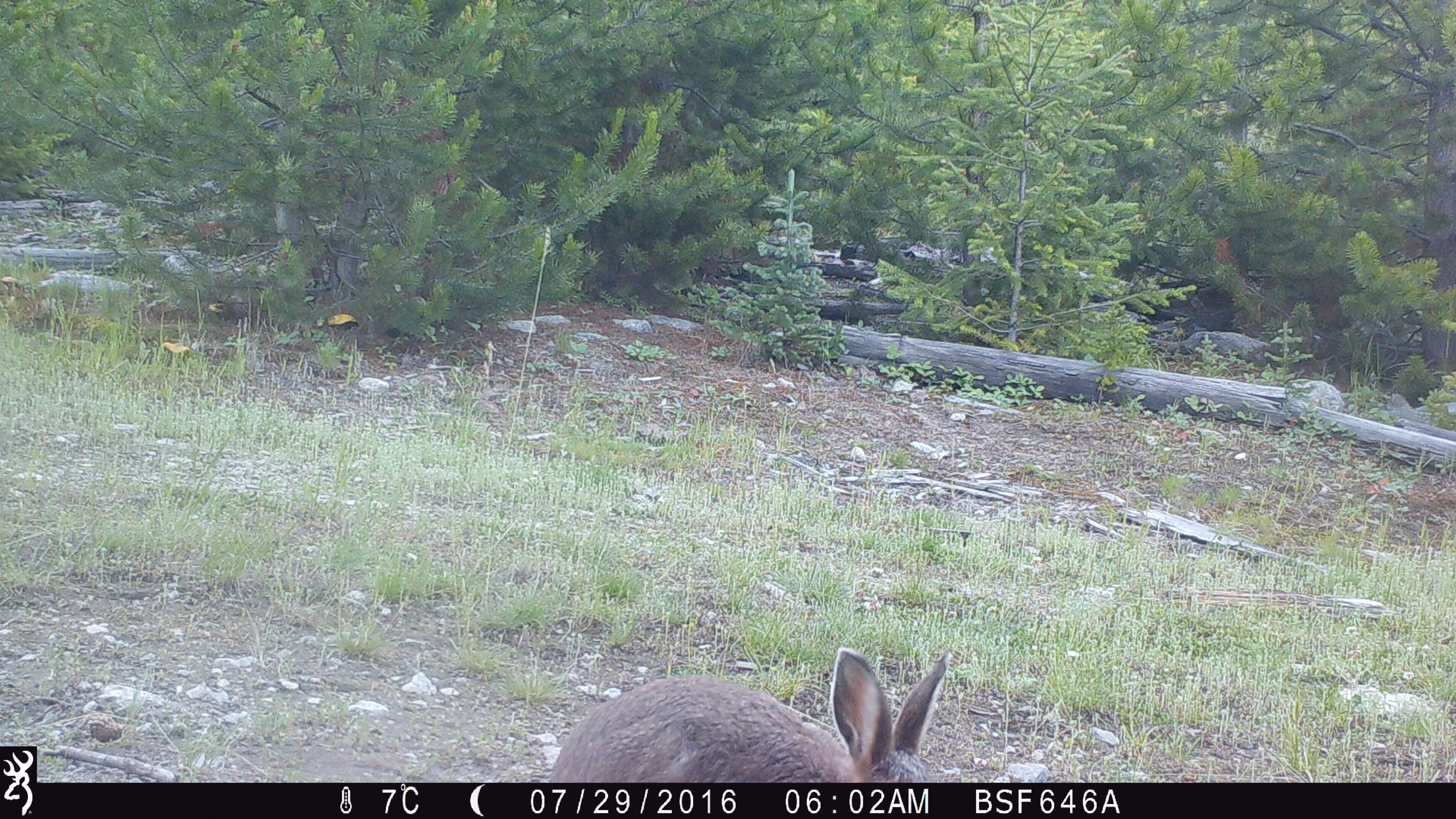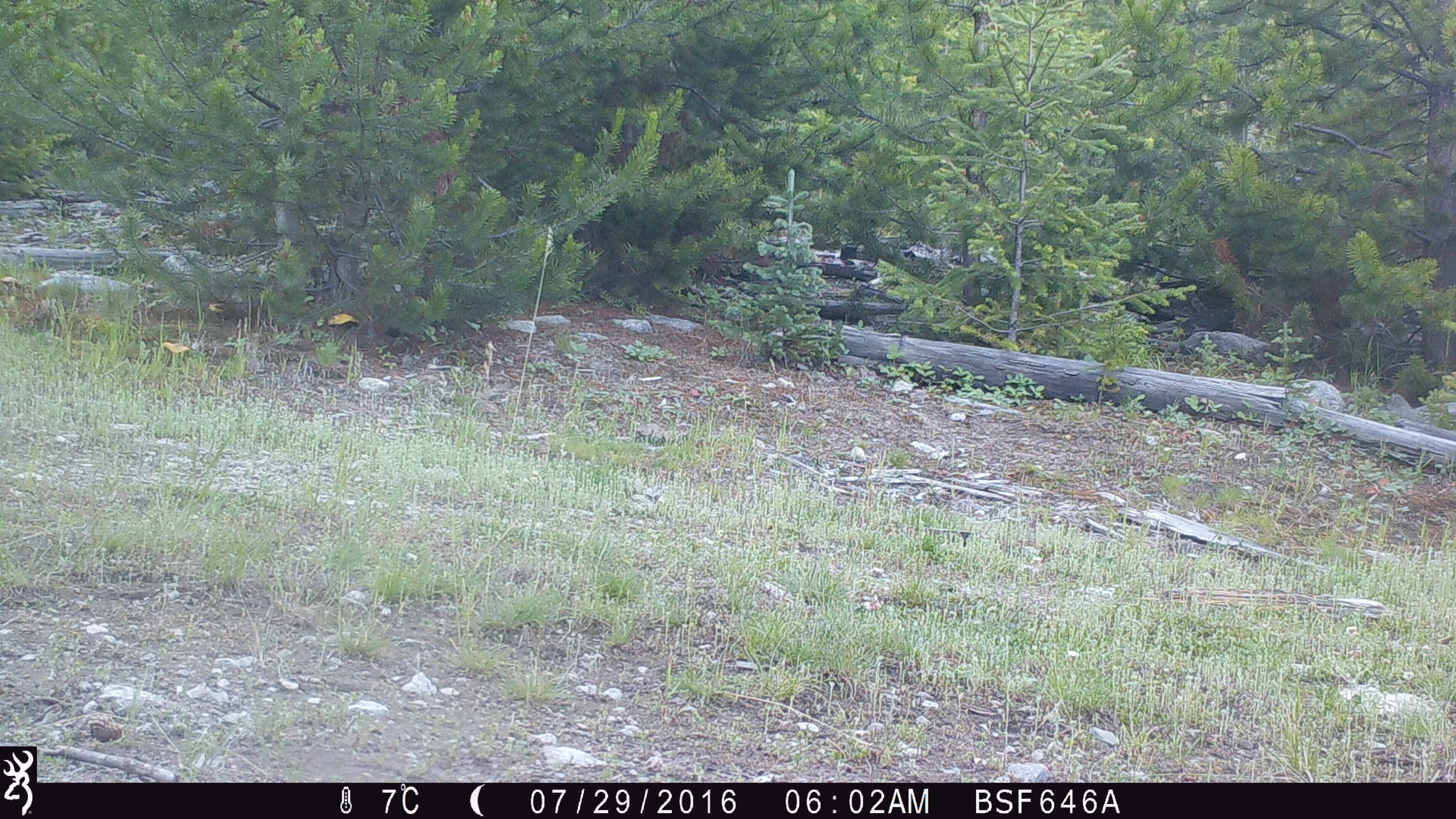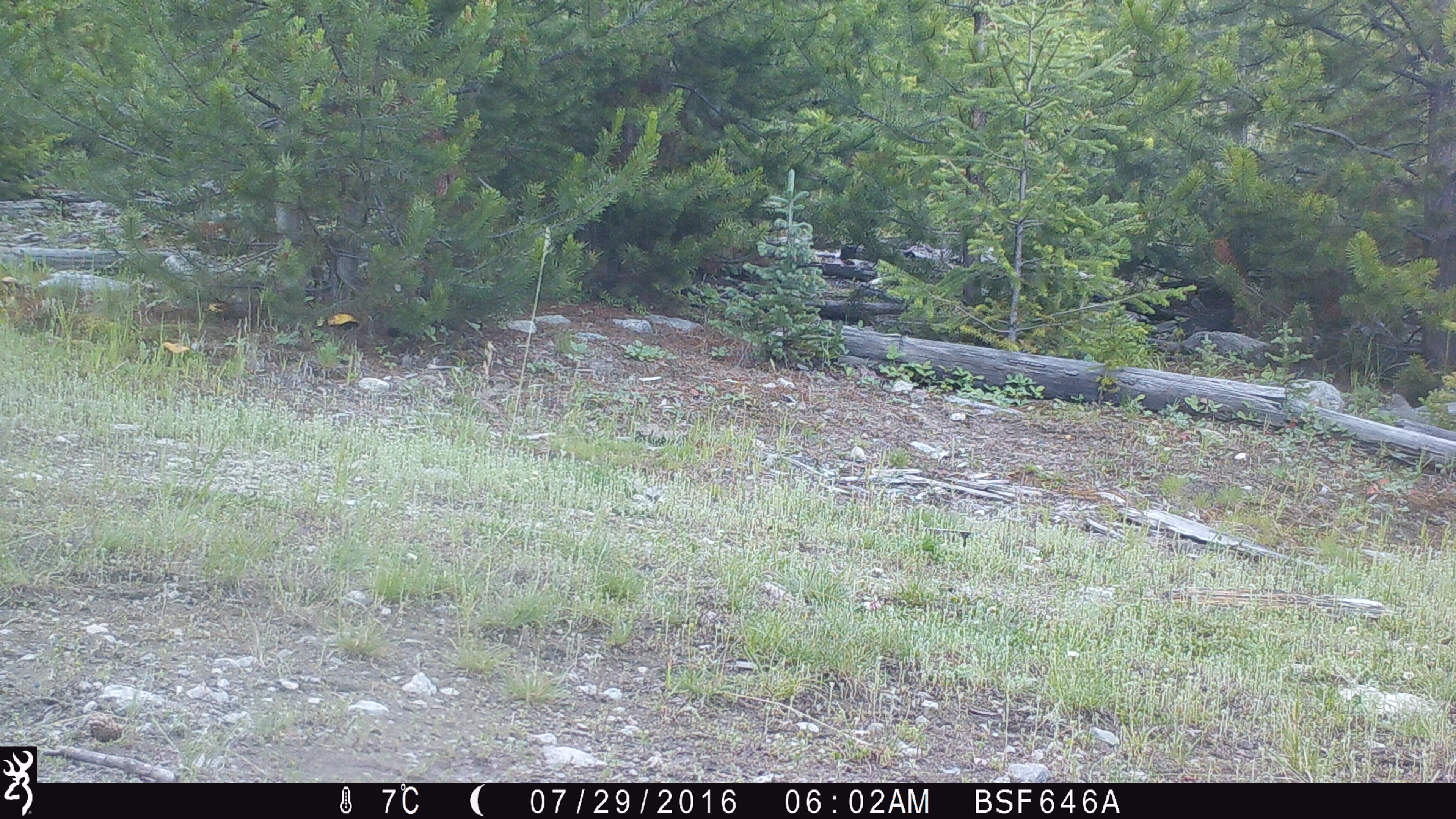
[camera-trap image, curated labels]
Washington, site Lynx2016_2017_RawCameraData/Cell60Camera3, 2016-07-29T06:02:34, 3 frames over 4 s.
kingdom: Animalia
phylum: Chordata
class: Mammalia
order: Lagomorpha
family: Leporidae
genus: Lepus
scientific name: Lepus americanus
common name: snowshoe hare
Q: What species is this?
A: Lepus americanus (snowshoe hare).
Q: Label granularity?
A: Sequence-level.